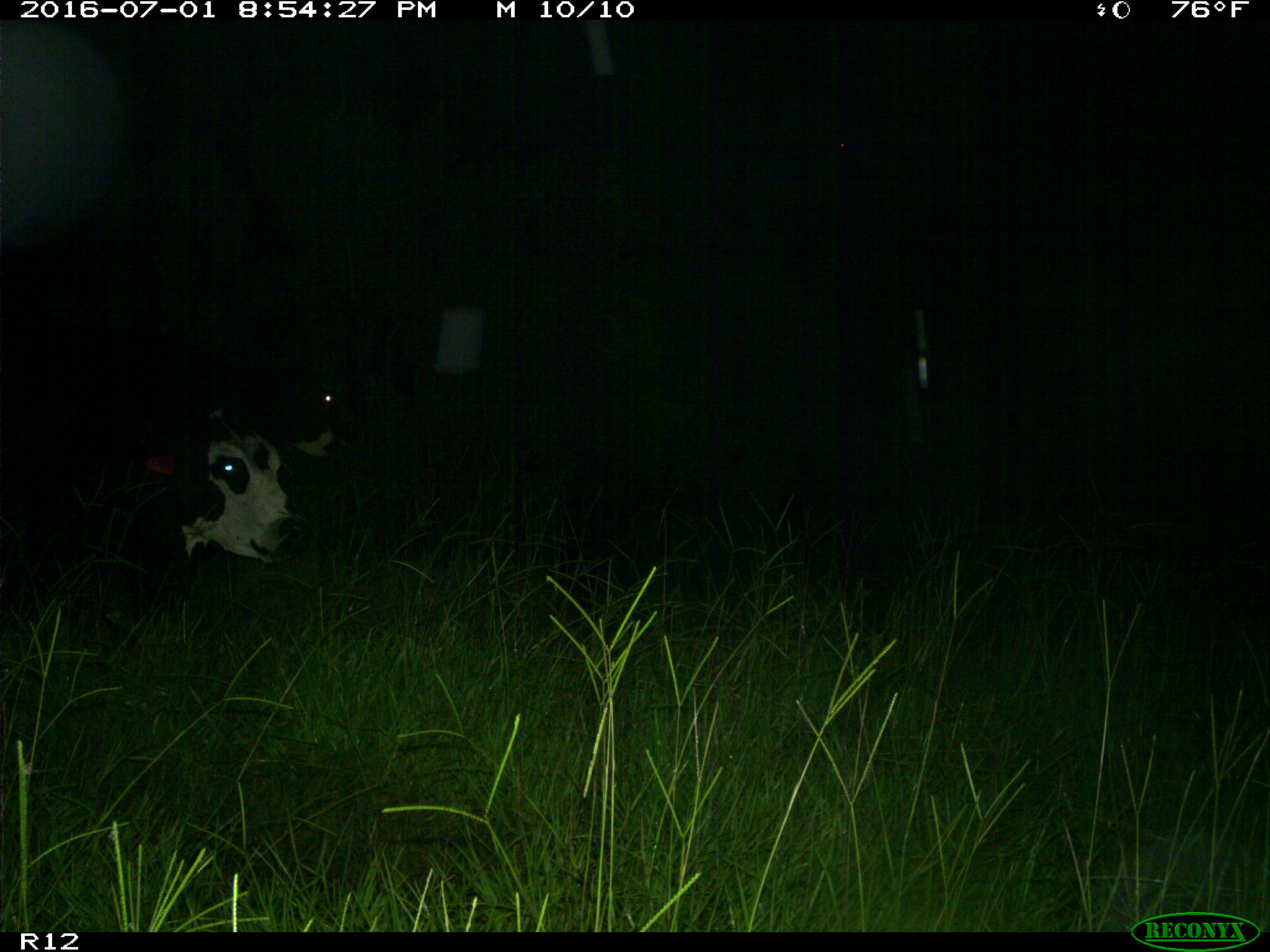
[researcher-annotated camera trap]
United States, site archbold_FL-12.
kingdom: Animalia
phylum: Chordata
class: Mammalia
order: Artiodactyla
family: Bovidae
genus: Bos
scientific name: Bos taurus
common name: domestic cow